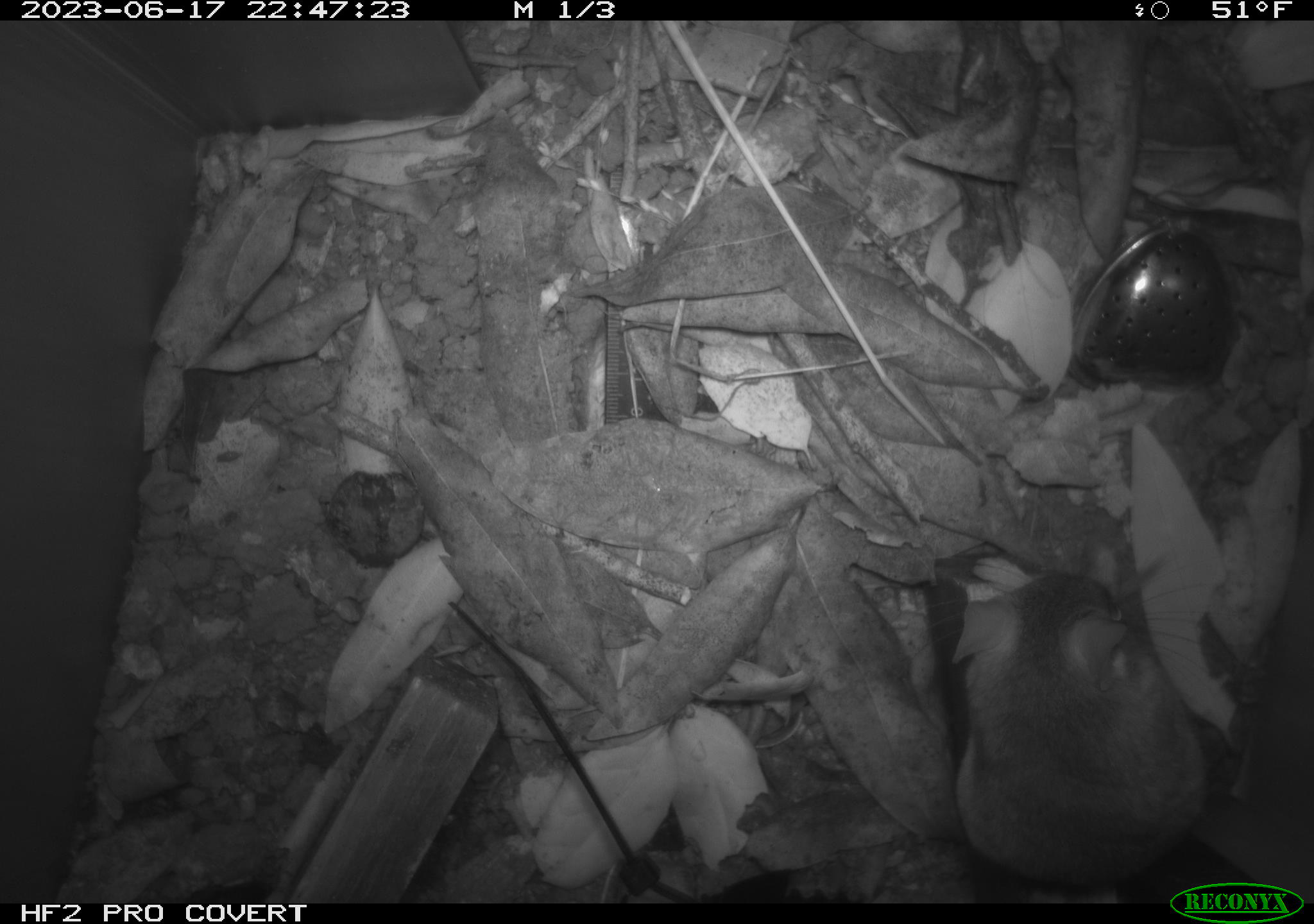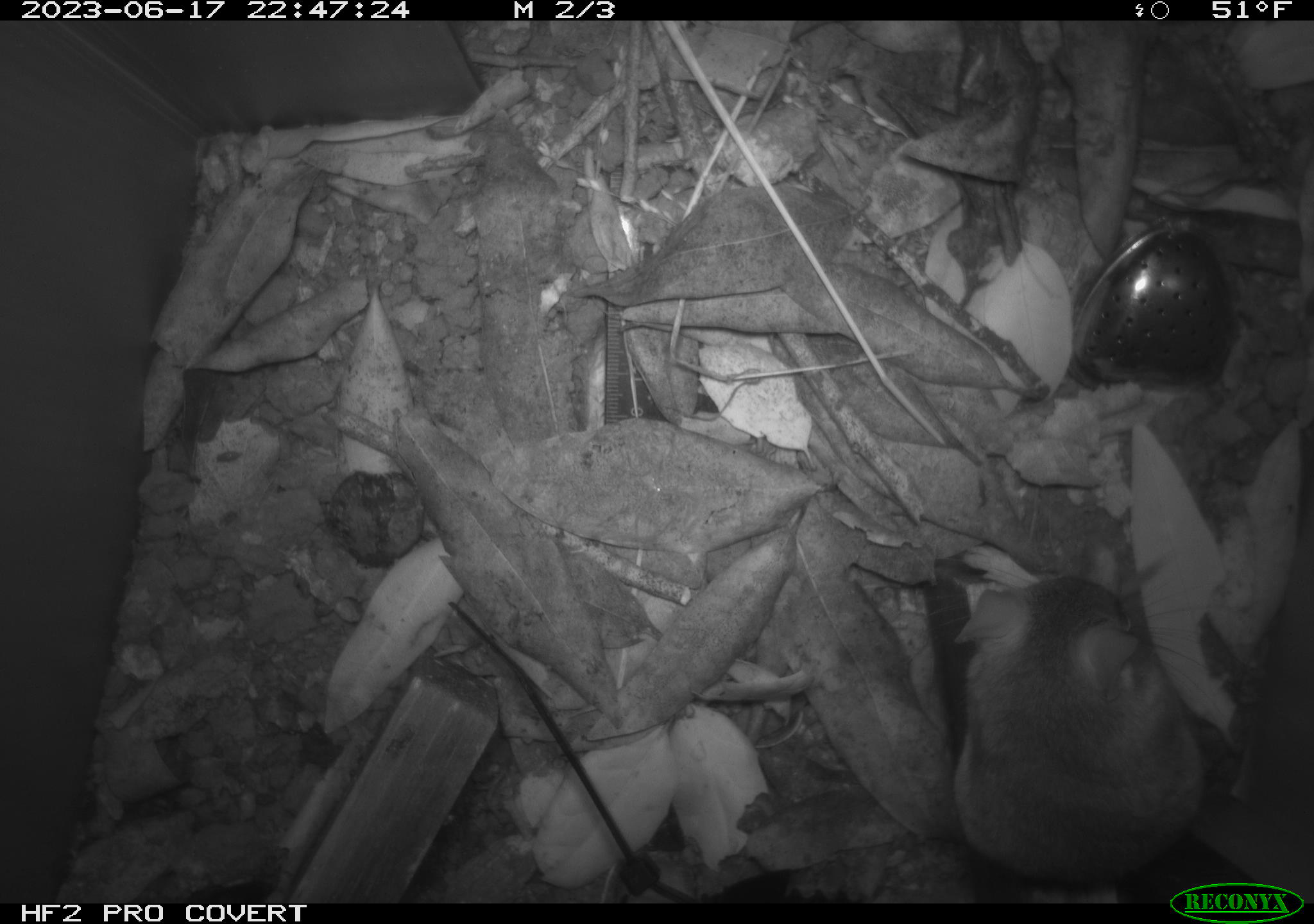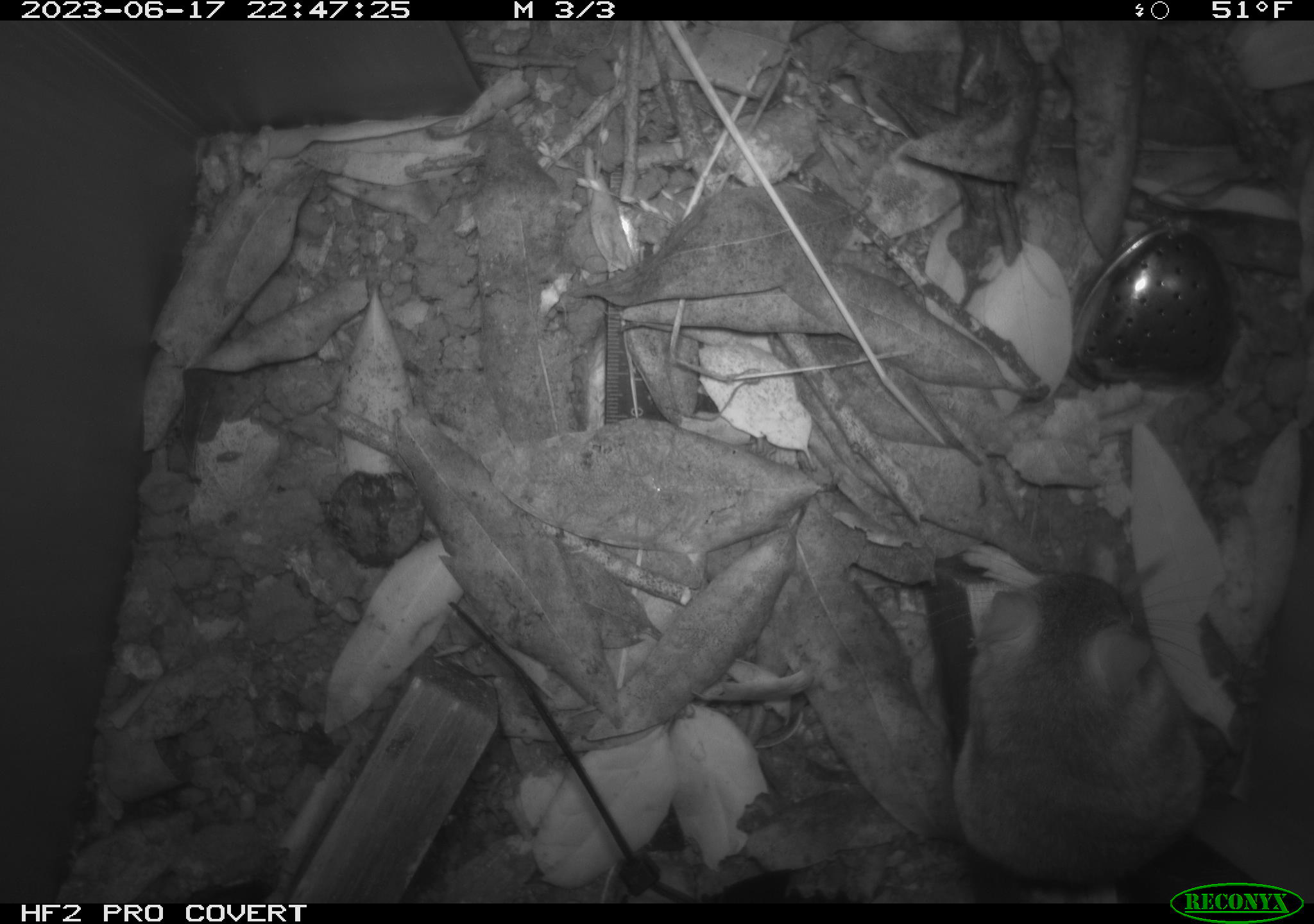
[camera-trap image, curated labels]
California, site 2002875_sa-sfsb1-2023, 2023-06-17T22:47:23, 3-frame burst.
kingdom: Animalia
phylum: Chordata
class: Mammalia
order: Rodentia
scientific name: Rodentia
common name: mouse species